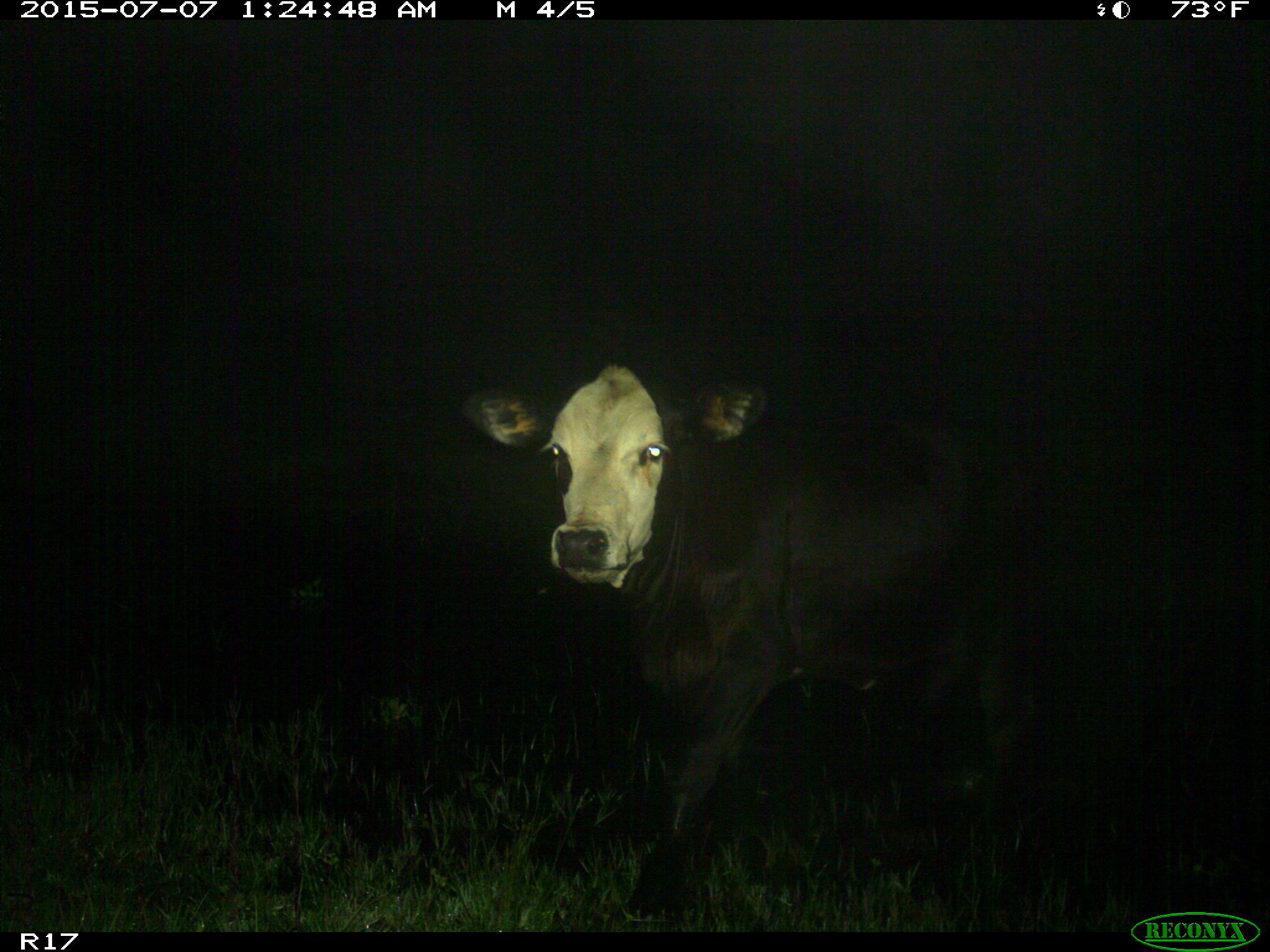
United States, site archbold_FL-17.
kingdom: Animalia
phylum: Chordata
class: Mammalia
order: Artiodactyla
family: Bovidae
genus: Bos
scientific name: Bos taurus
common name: domestic cow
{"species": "Bos taurus (domestic cow)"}